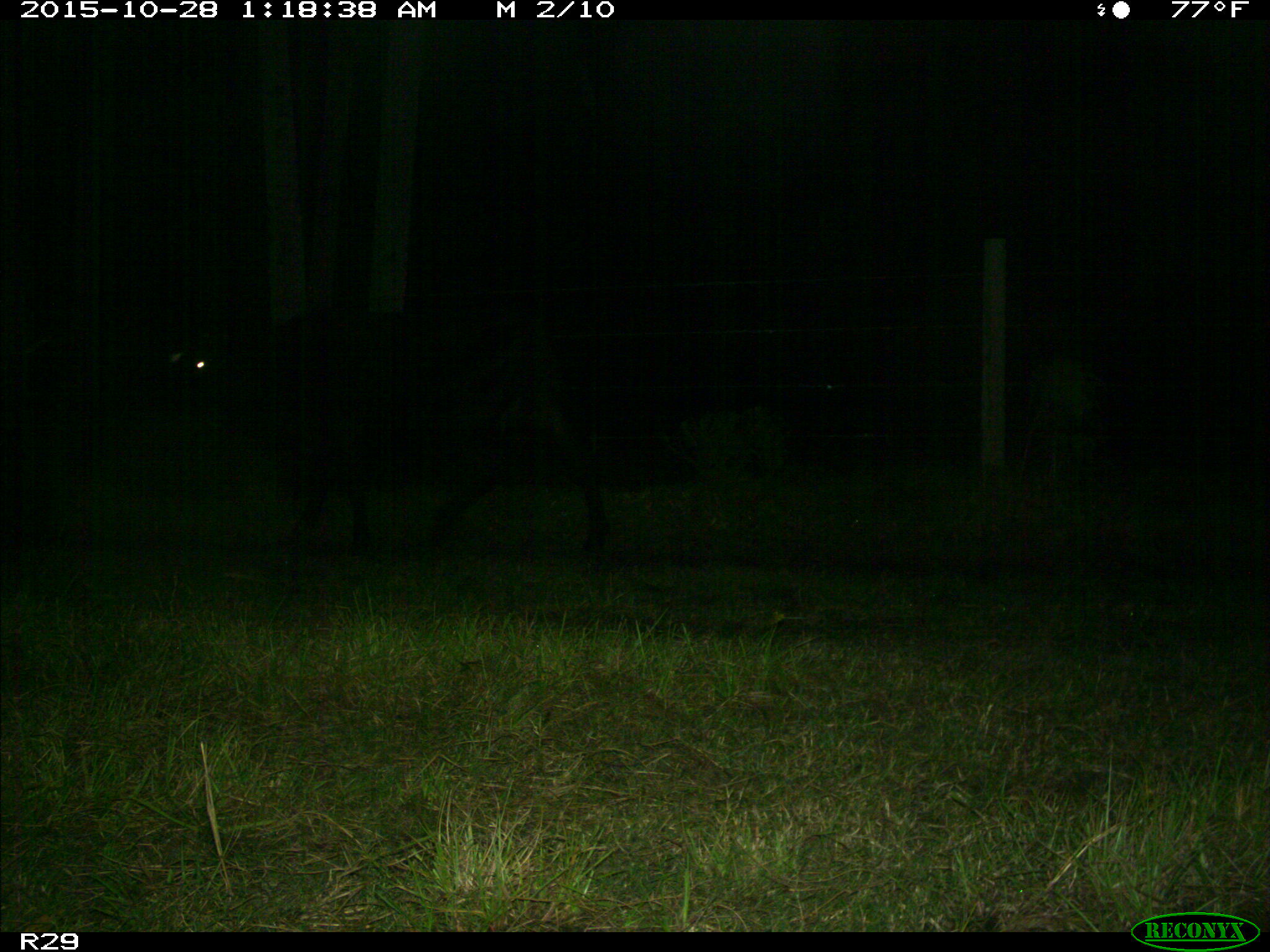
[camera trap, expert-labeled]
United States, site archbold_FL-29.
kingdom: Animalia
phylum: Chordata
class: Mammalia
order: Artiodactyla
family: Bovidae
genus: Bos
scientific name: Bos taurus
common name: domestic cow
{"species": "Bos taurus (domestic cow)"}